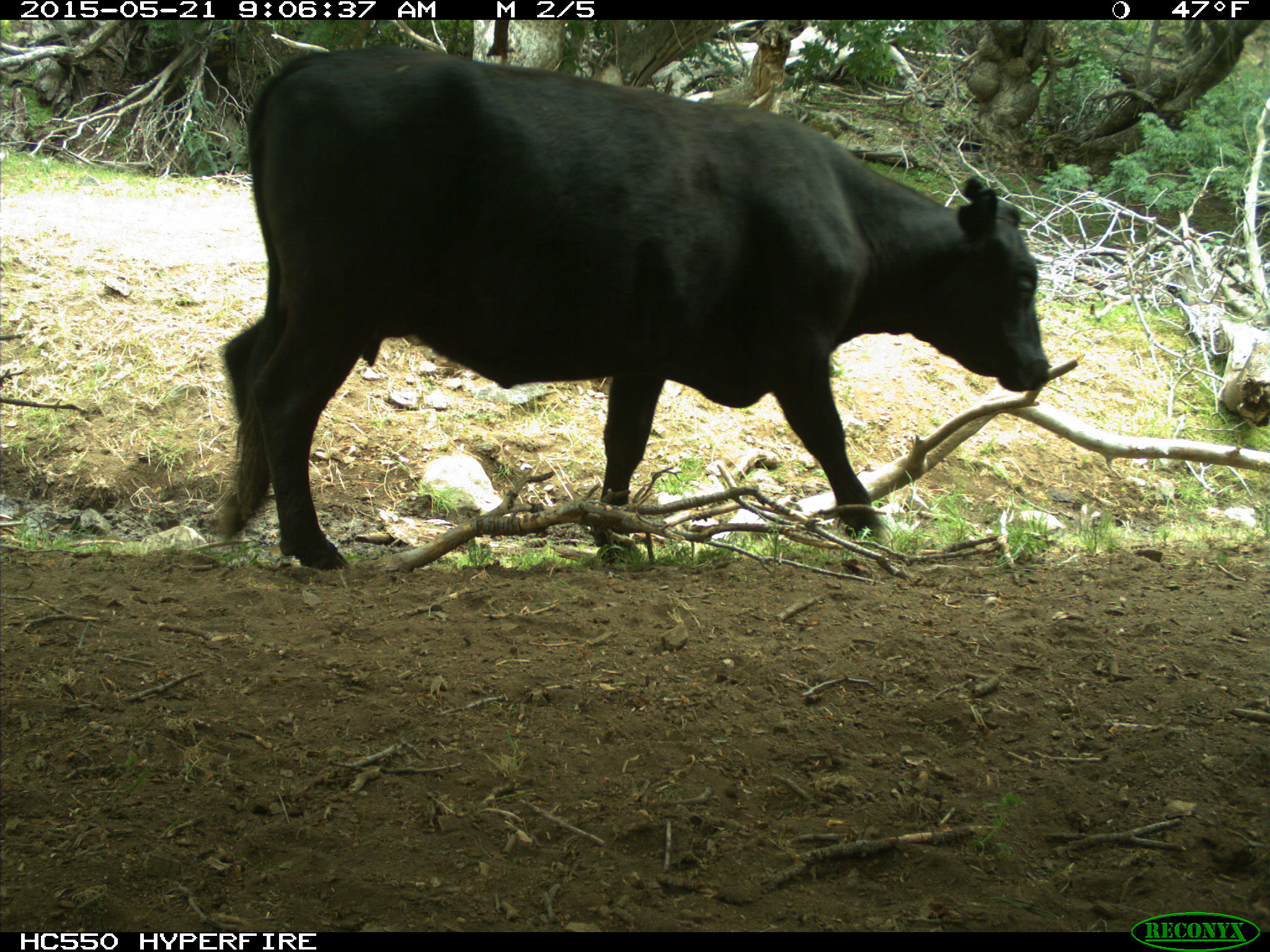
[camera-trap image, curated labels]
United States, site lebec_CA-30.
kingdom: Animalia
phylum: Chordata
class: Mammalia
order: Artiodactyla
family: Bovidae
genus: Bos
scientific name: Bos taurus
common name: domestic cow